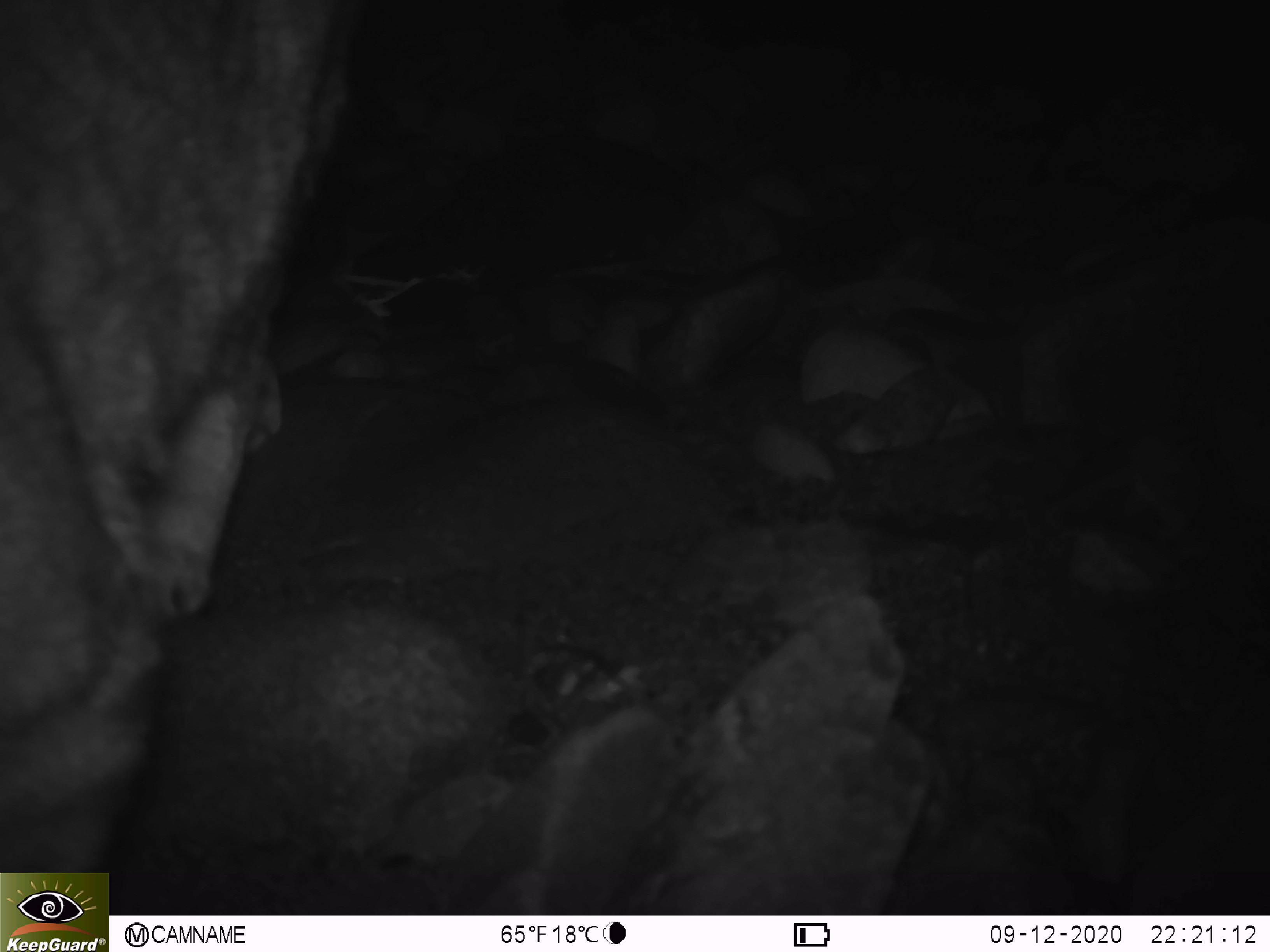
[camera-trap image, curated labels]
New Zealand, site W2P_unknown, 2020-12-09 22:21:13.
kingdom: Animalia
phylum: Chordata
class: Mammalia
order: Carnivora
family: Felidae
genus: Felis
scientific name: Felis catus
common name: domestic cat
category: cat